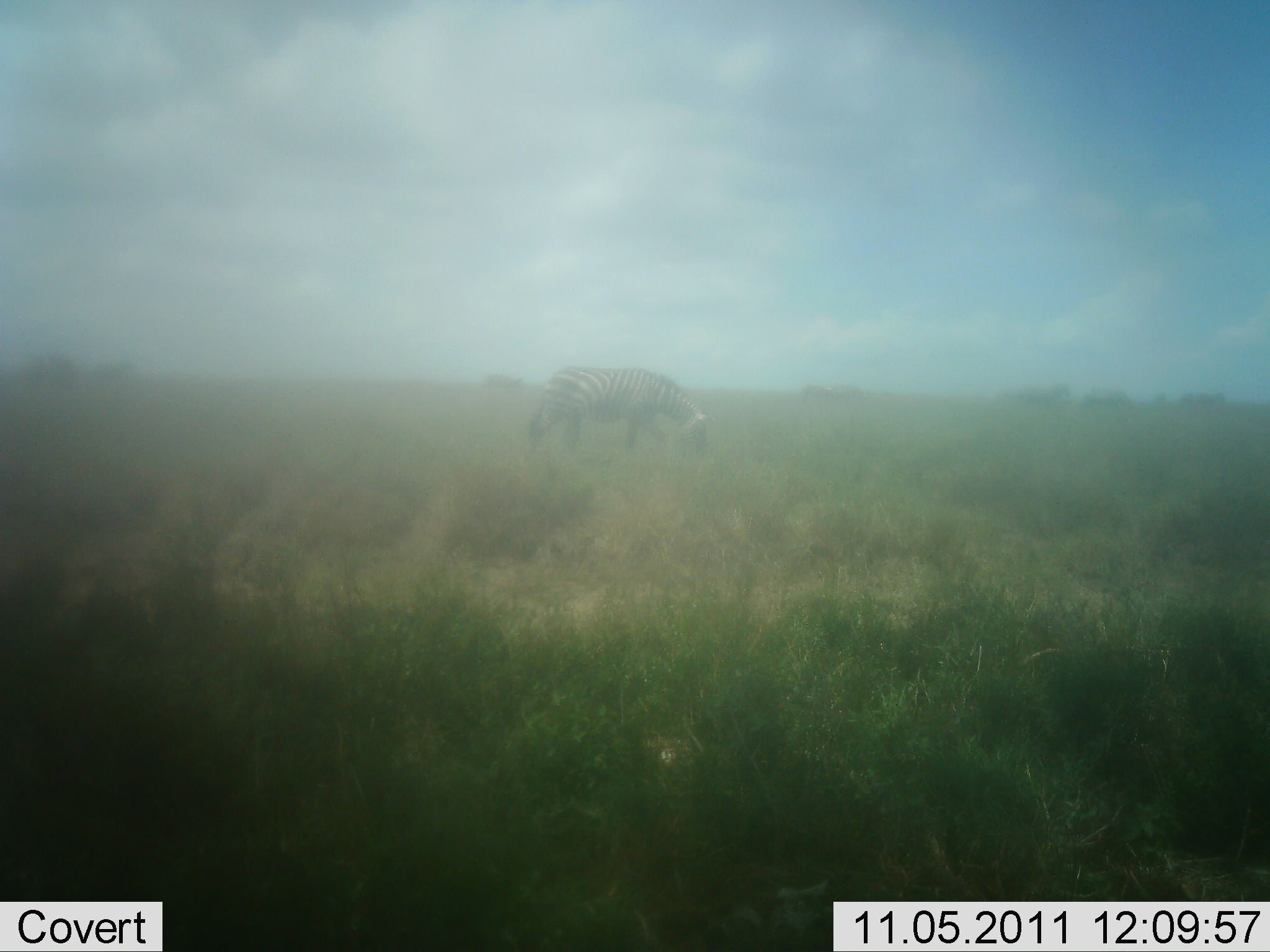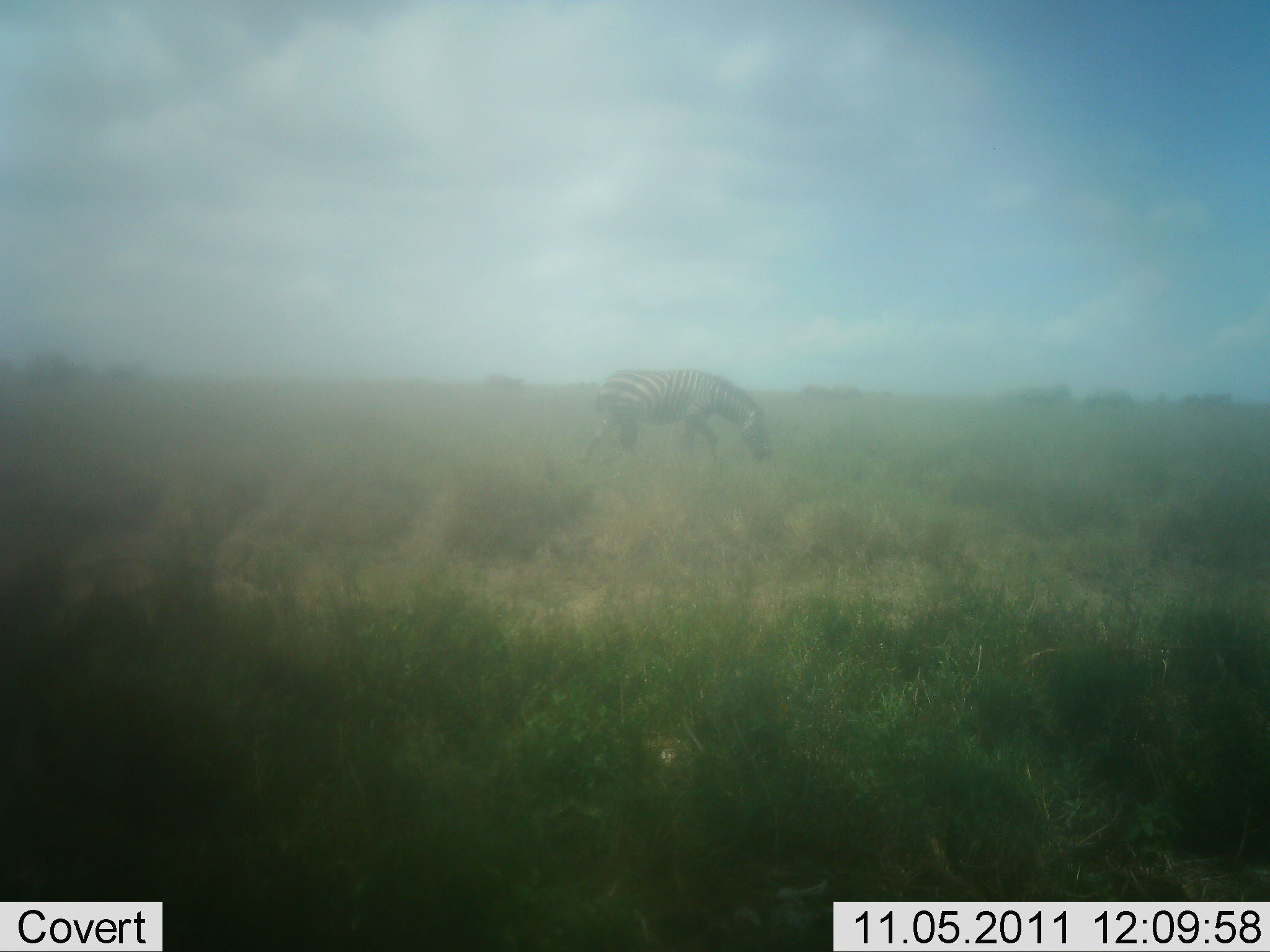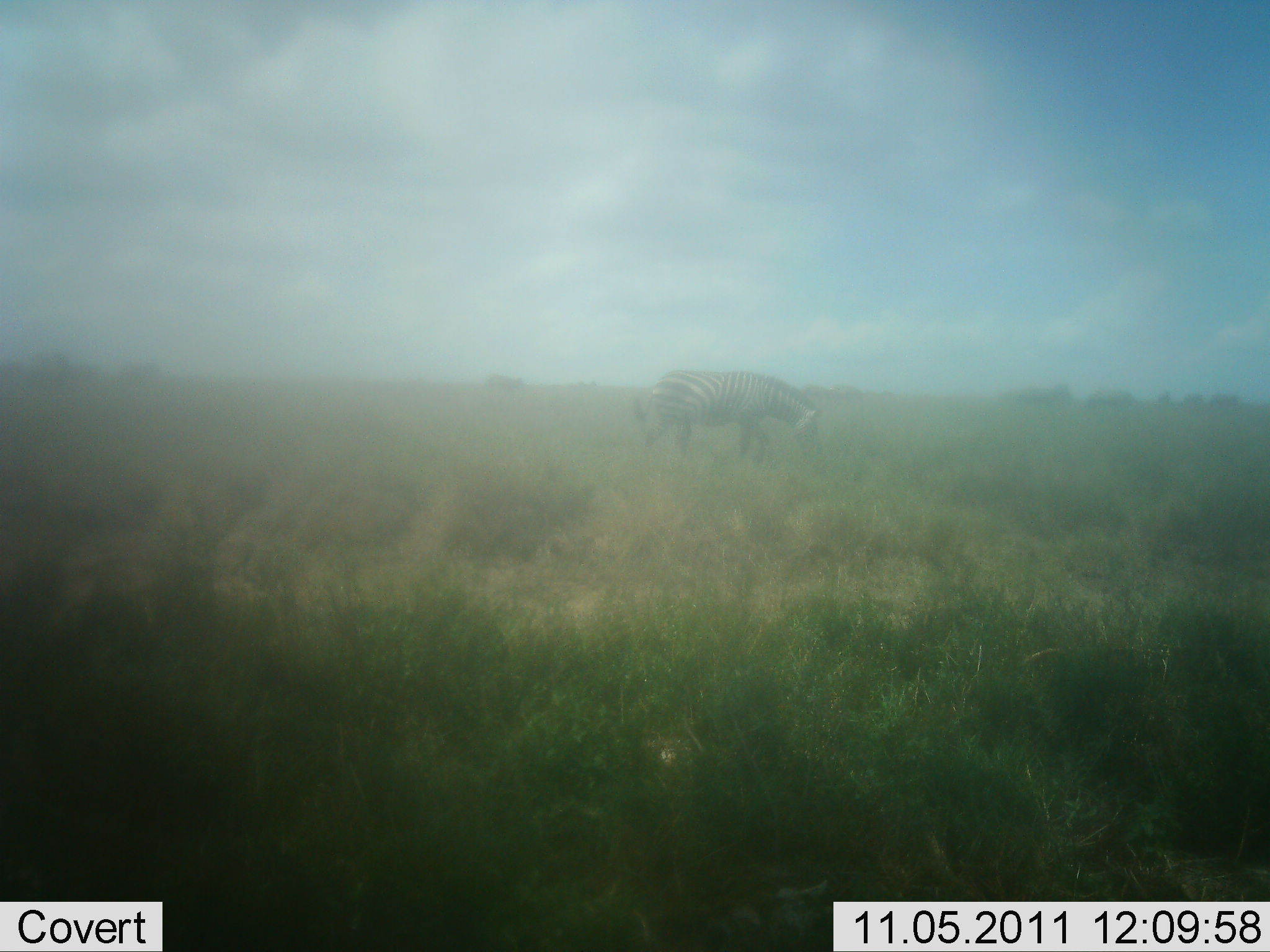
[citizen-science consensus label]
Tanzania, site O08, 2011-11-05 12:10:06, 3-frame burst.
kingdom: Animalia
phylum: Chordata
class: Mammalia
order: Perissodactyla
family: Equidae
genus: Equus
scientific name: Equus quagga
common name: plains zebra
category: zebra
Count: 2.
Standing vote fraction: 17%.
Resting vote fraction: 0%.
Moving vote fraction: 42%.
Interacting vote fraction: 0%.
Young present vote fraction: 0%.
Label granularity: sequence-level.